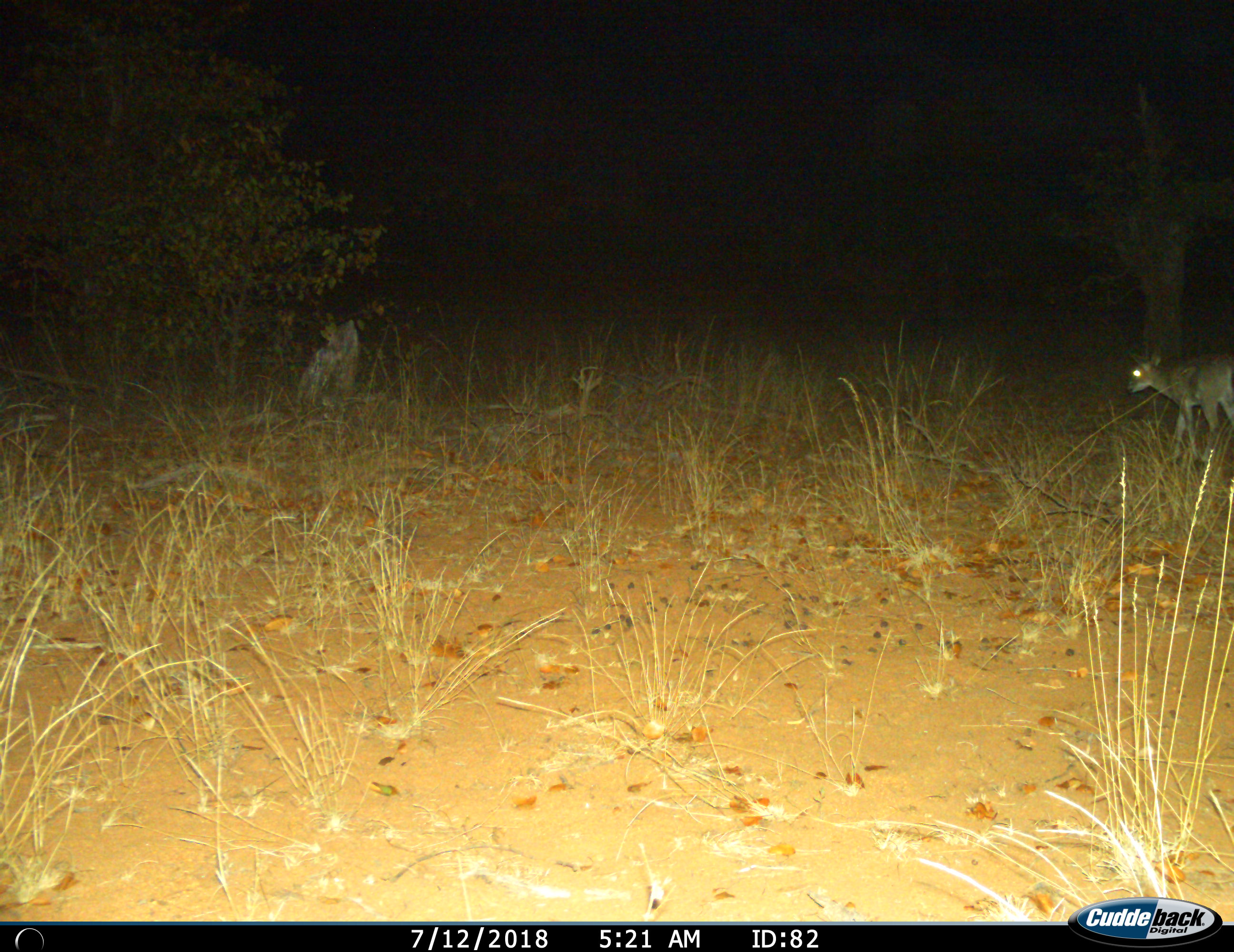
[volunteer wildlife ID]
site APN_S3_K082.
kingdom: Animalia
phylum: Chordata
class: Mammalia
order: Artiodactyla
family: Bovidae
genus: Sylvicapra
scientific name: Sylvicapra grimmia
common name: common duiker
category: duikercommongrey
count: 1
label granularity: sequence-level